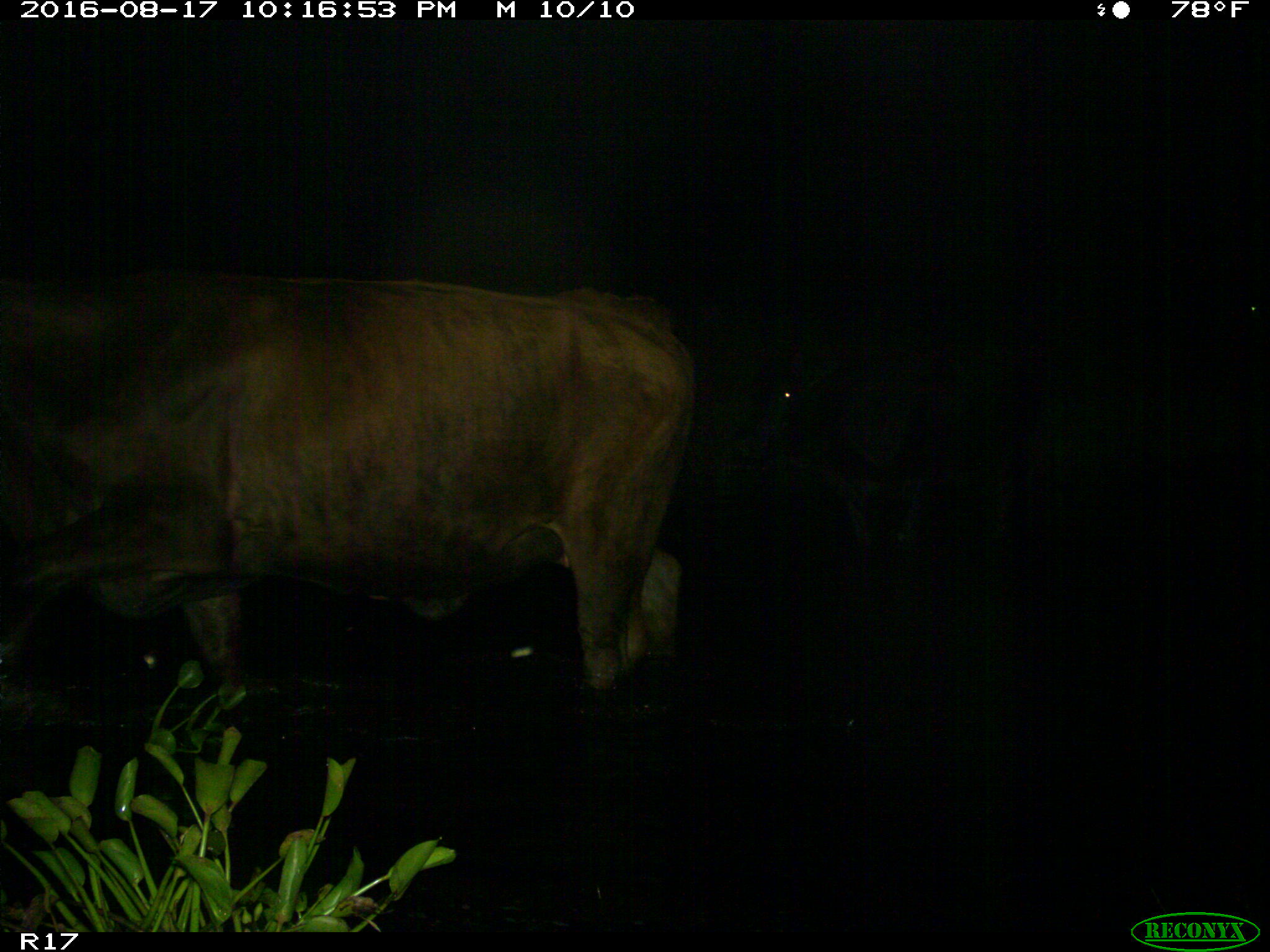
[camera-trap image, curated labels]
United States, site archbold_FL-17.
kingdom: Animalia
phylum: Chordata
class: Mammalia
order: Artiodactyla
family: Bovidae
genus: Bos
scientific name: Bos taurus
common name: domestic cow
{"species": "Bos taurus (domestic cow)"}